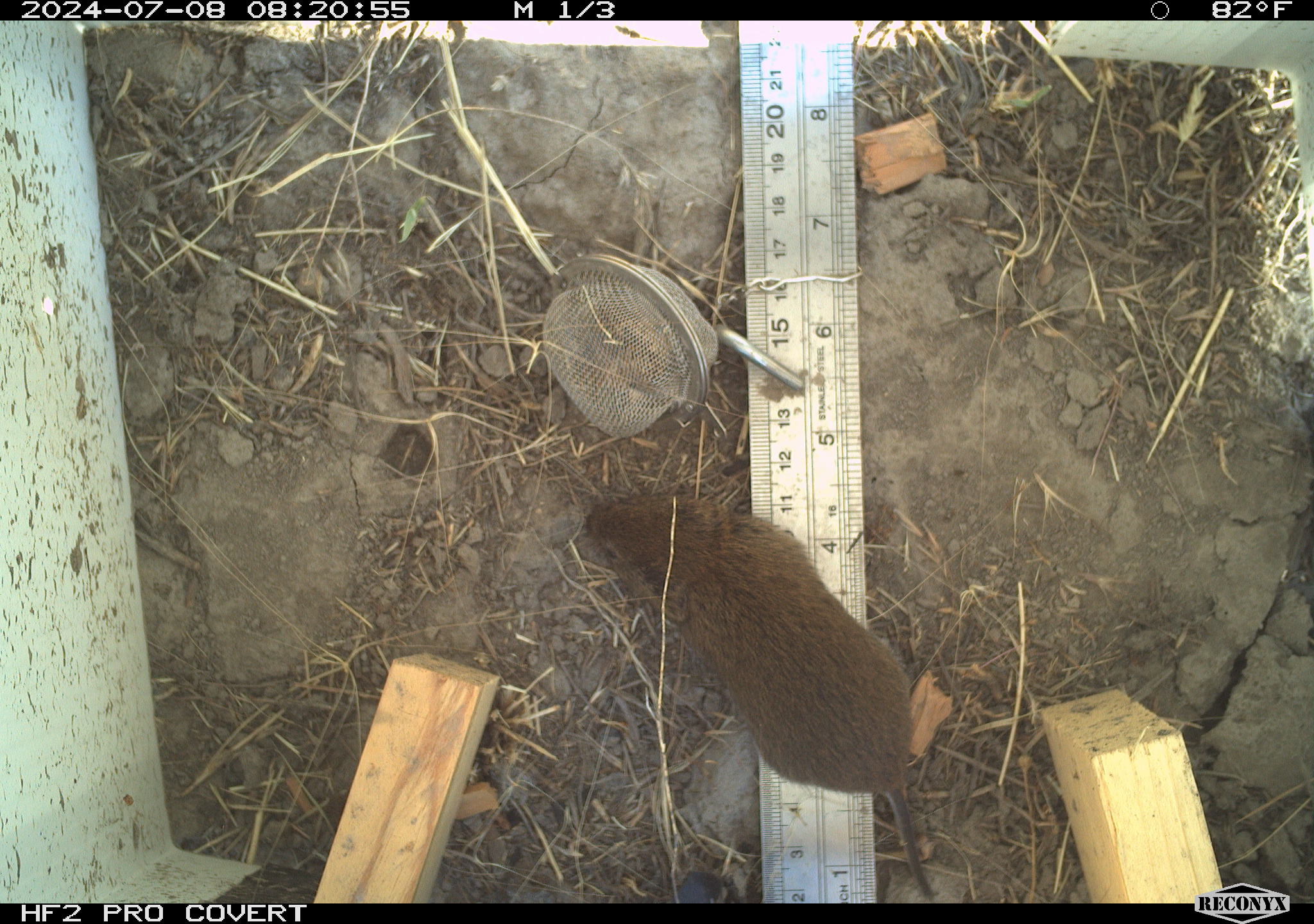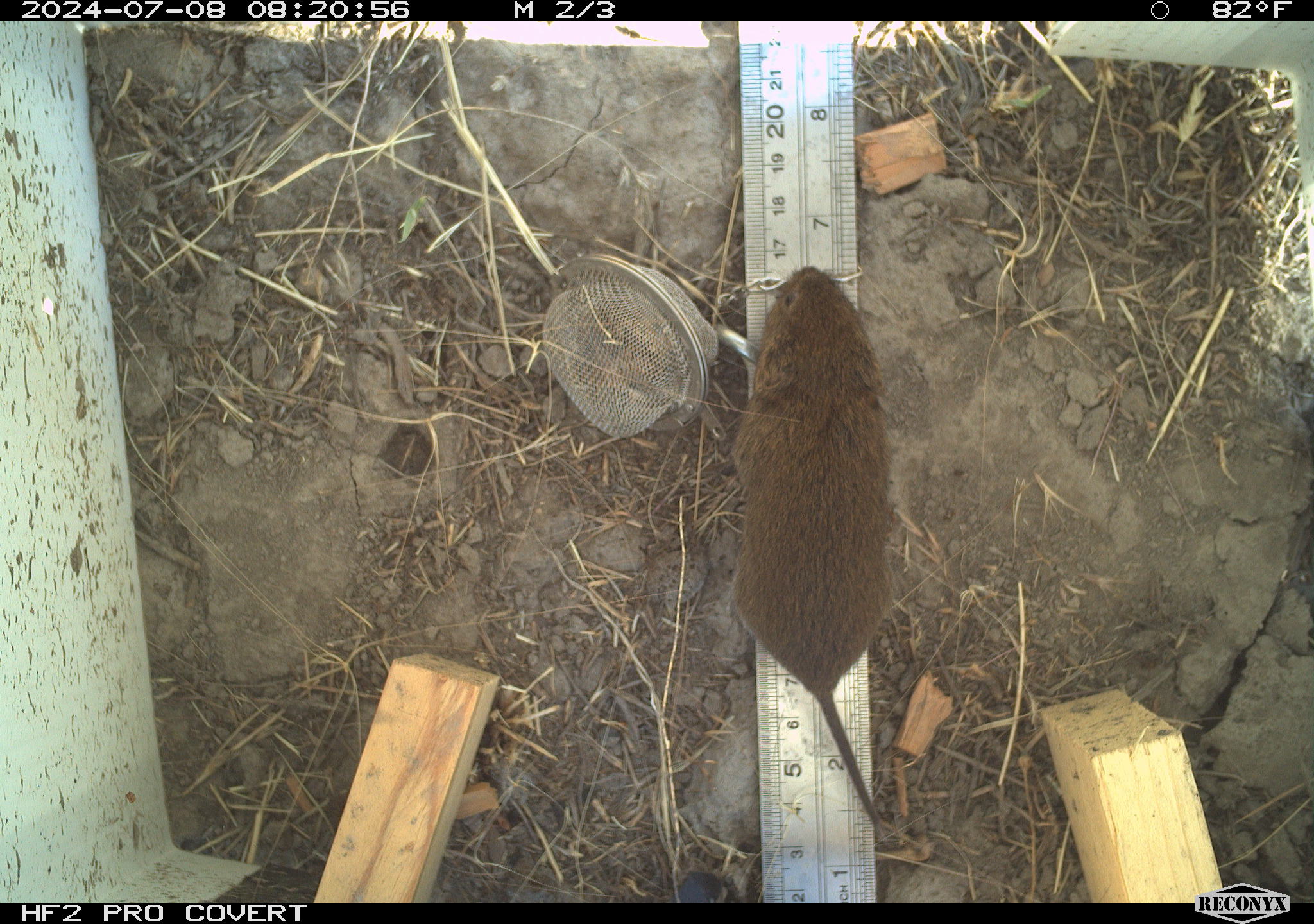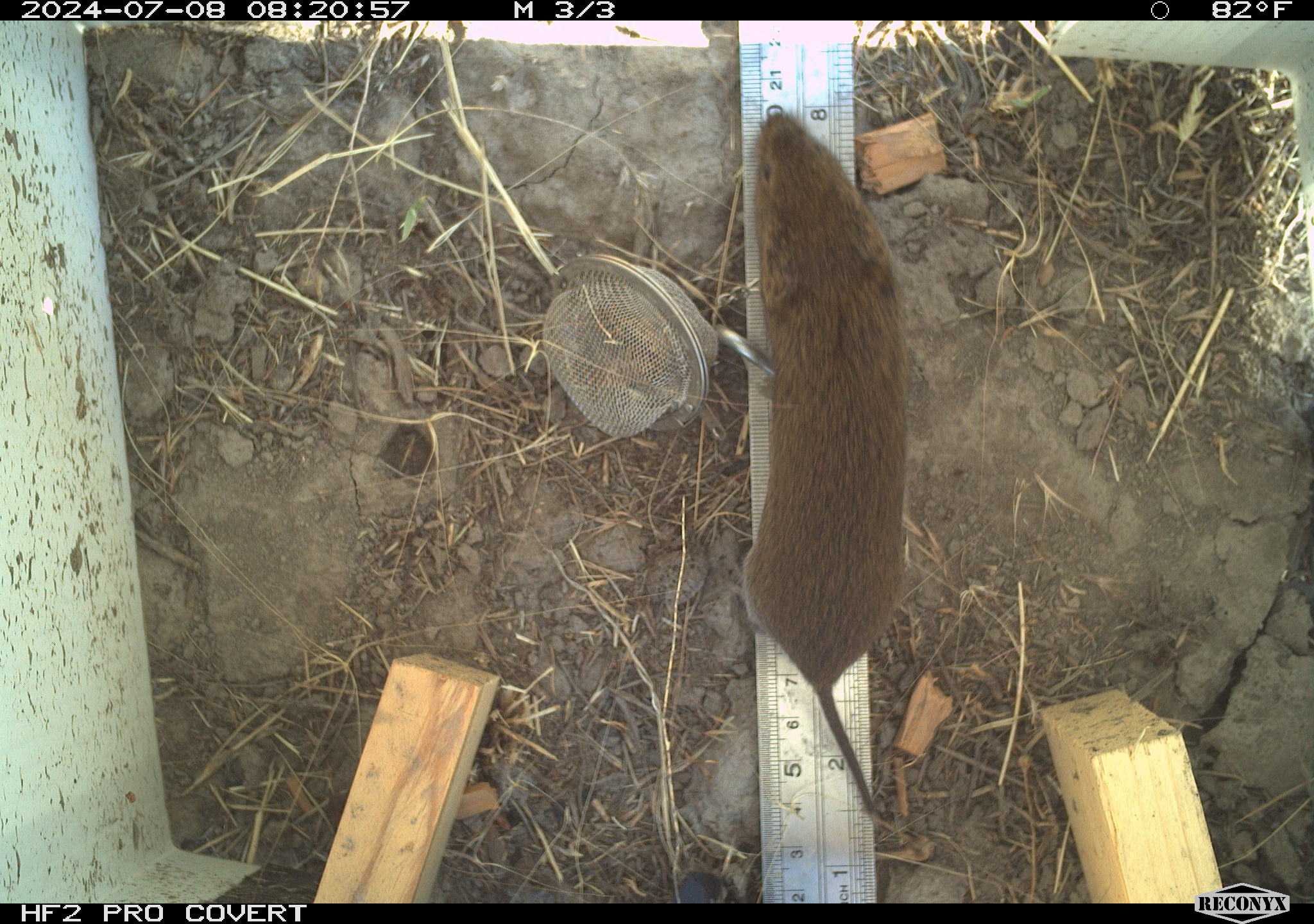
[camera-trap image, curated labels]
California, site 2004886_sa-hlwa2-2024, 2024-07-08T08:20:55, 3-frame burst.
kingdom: Animalia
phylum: Chordata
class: Mammalia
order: Rodentia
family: Cricetidae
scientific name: Arvicolinae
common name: voles, lemmings, and muskrats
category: arvicolinae subfamily